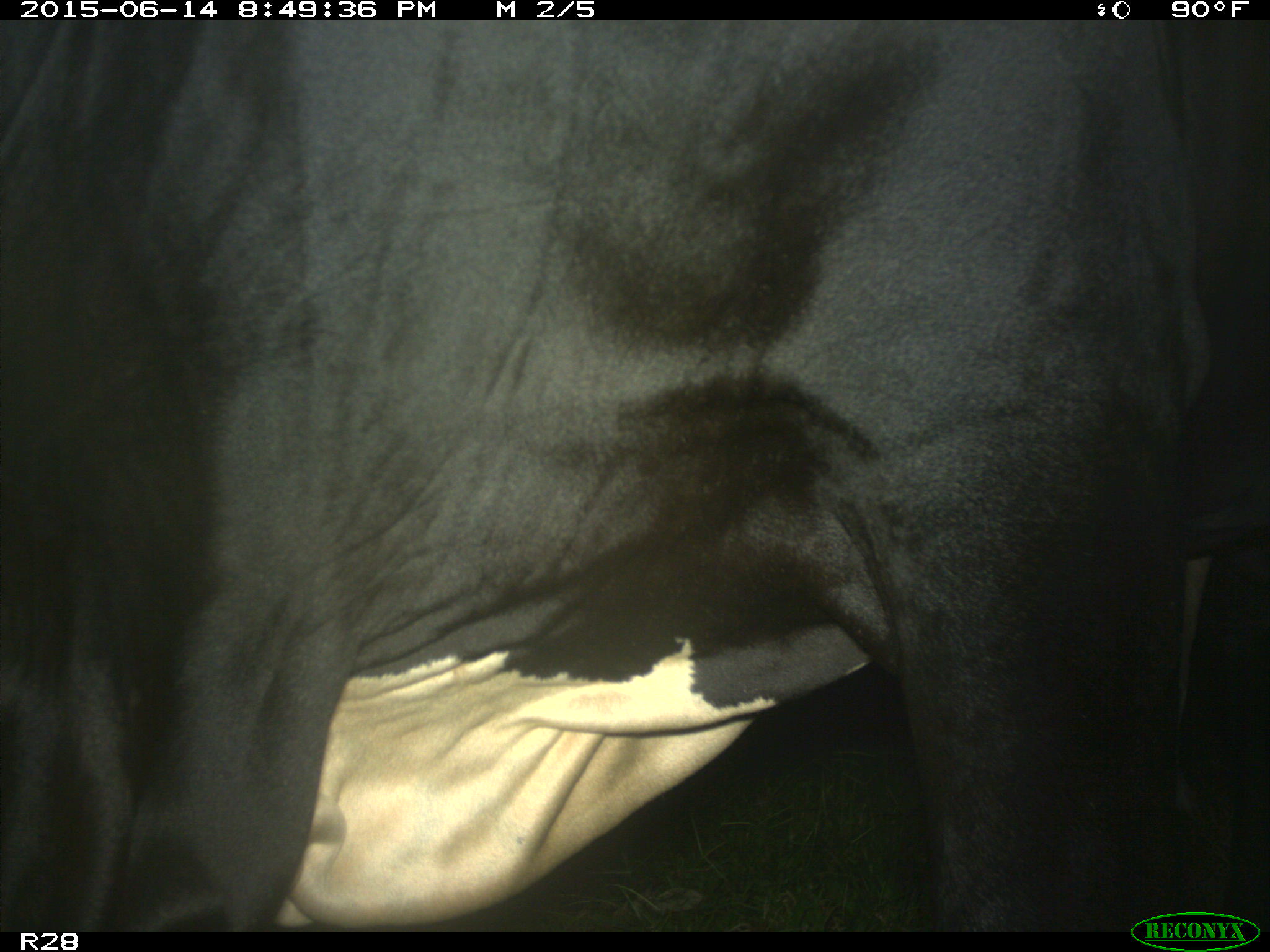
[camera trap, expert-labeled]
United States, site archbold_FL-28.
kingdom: Animalia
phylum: Chordata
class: Mammalia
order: Artiodactyla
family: Bovidae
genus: Bos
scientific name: Bos taurus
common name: domestic cow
Bos taurus (domestic cow).